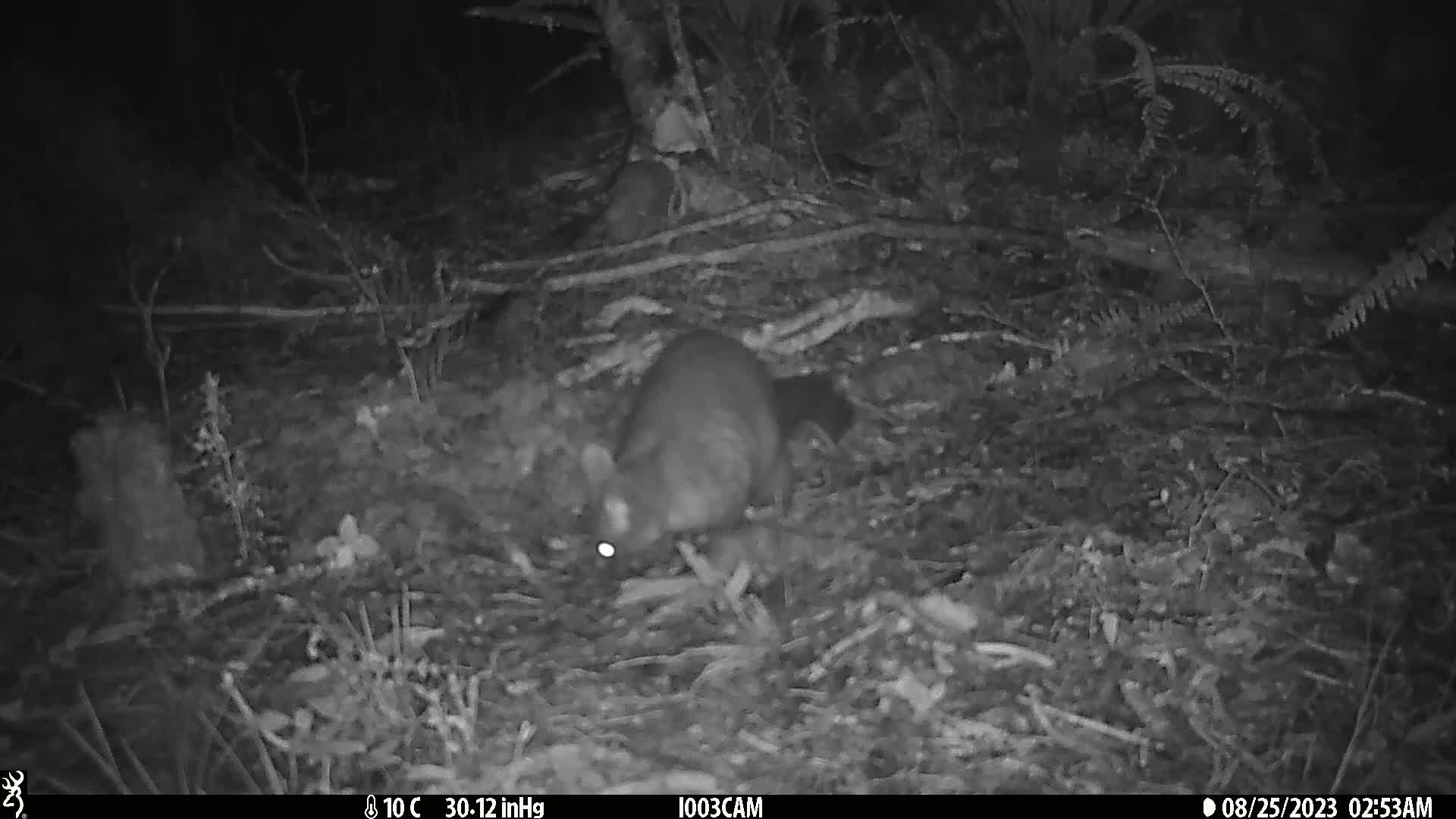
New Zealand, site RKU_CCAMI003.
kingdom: Animalia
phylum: Chordata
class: Mammalia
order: Diprotodontia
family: Phalangeridae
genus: Trichosurus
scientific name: Trichosurus vulpecula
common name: common brushtail possum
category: possum